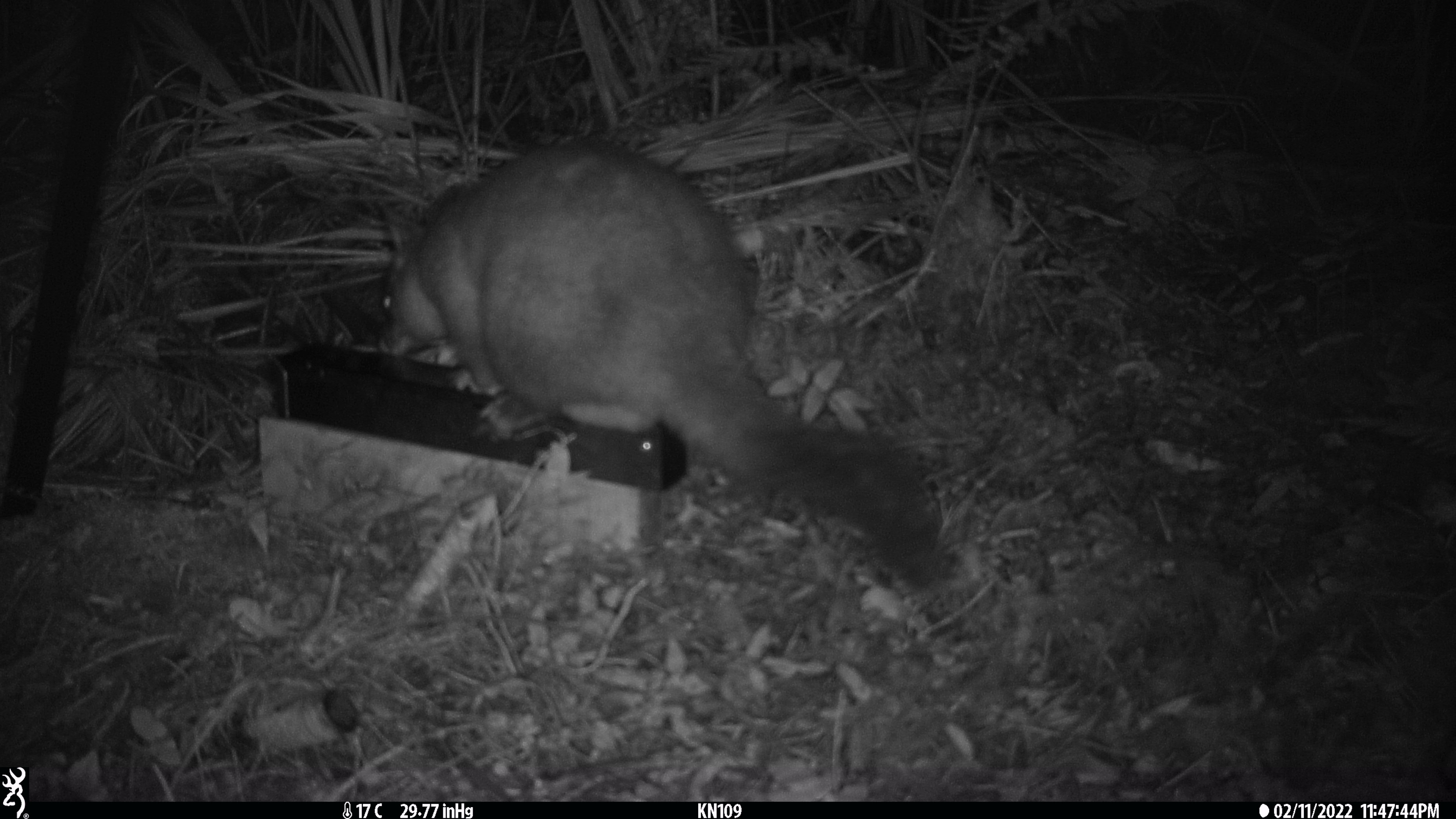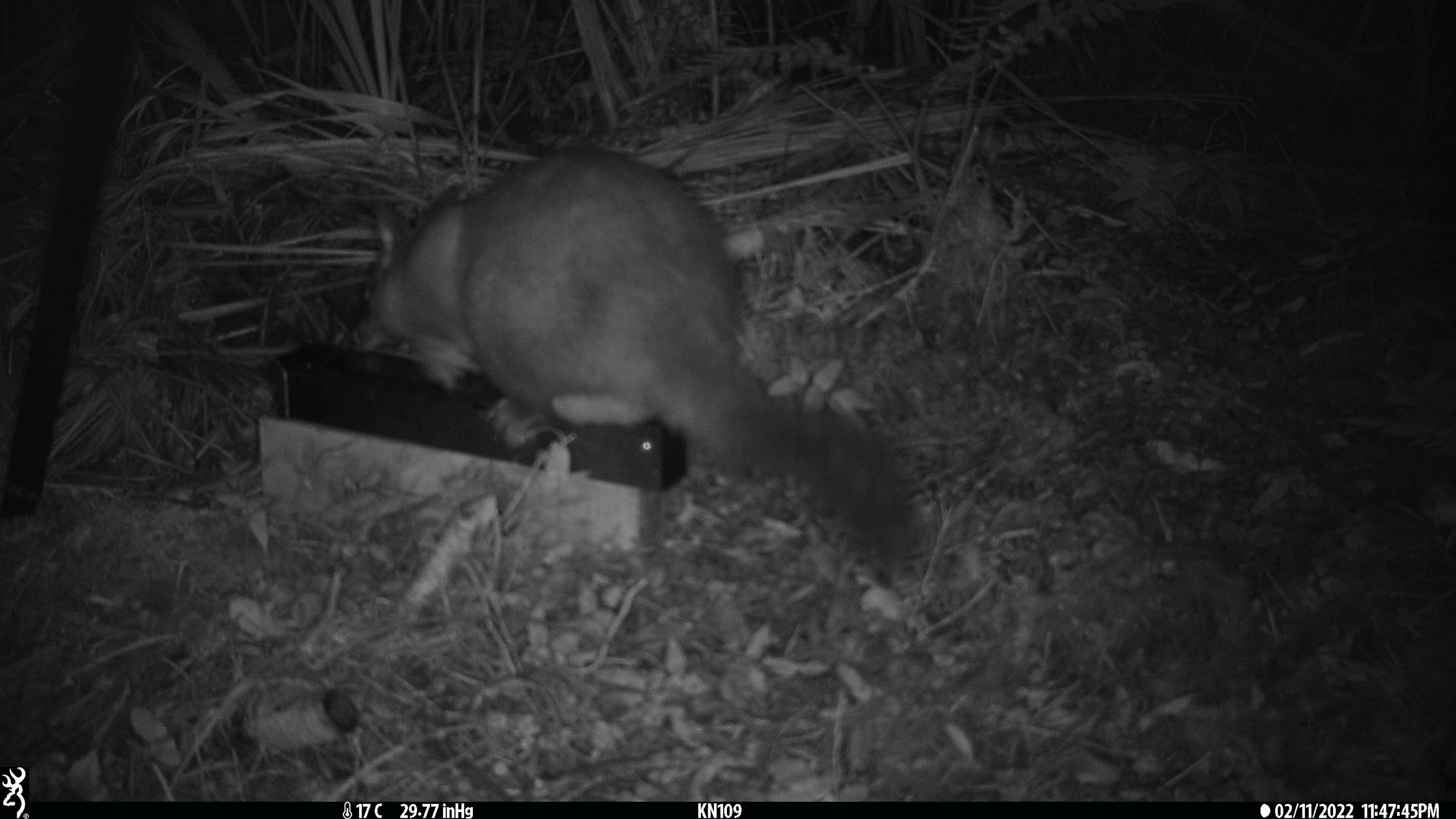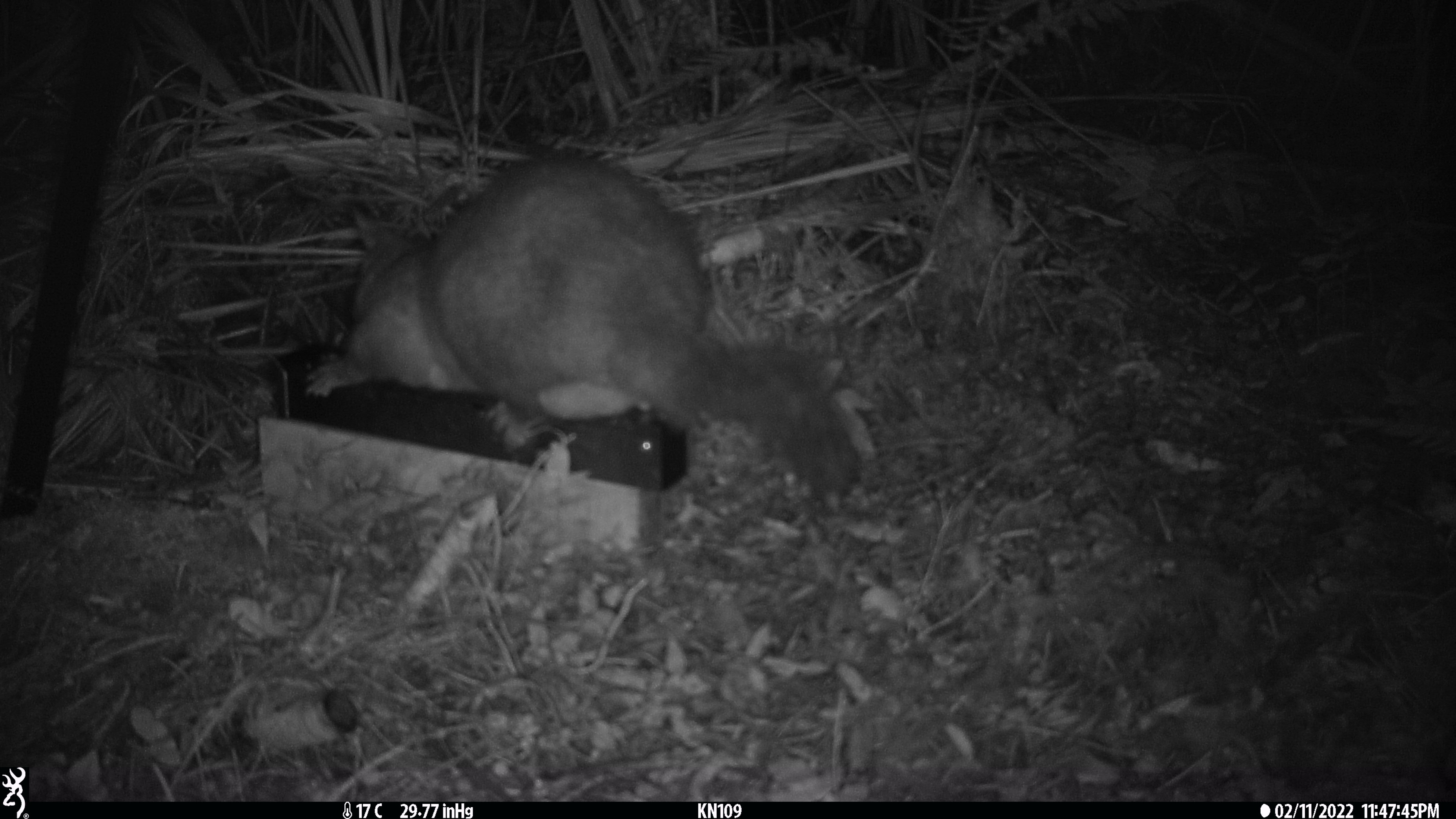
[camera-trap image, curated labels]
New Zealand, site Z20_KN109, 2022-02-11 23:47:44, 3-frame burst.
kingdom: Animalia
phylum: Chordata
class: Mammalia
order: Diprotodontia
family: Phalangeridae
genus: Trichosurus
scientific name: Trichosurus vulpecula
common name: common brushtail possum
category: possum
Possum (common brushtail possum) (Trichosurus vulpecula).